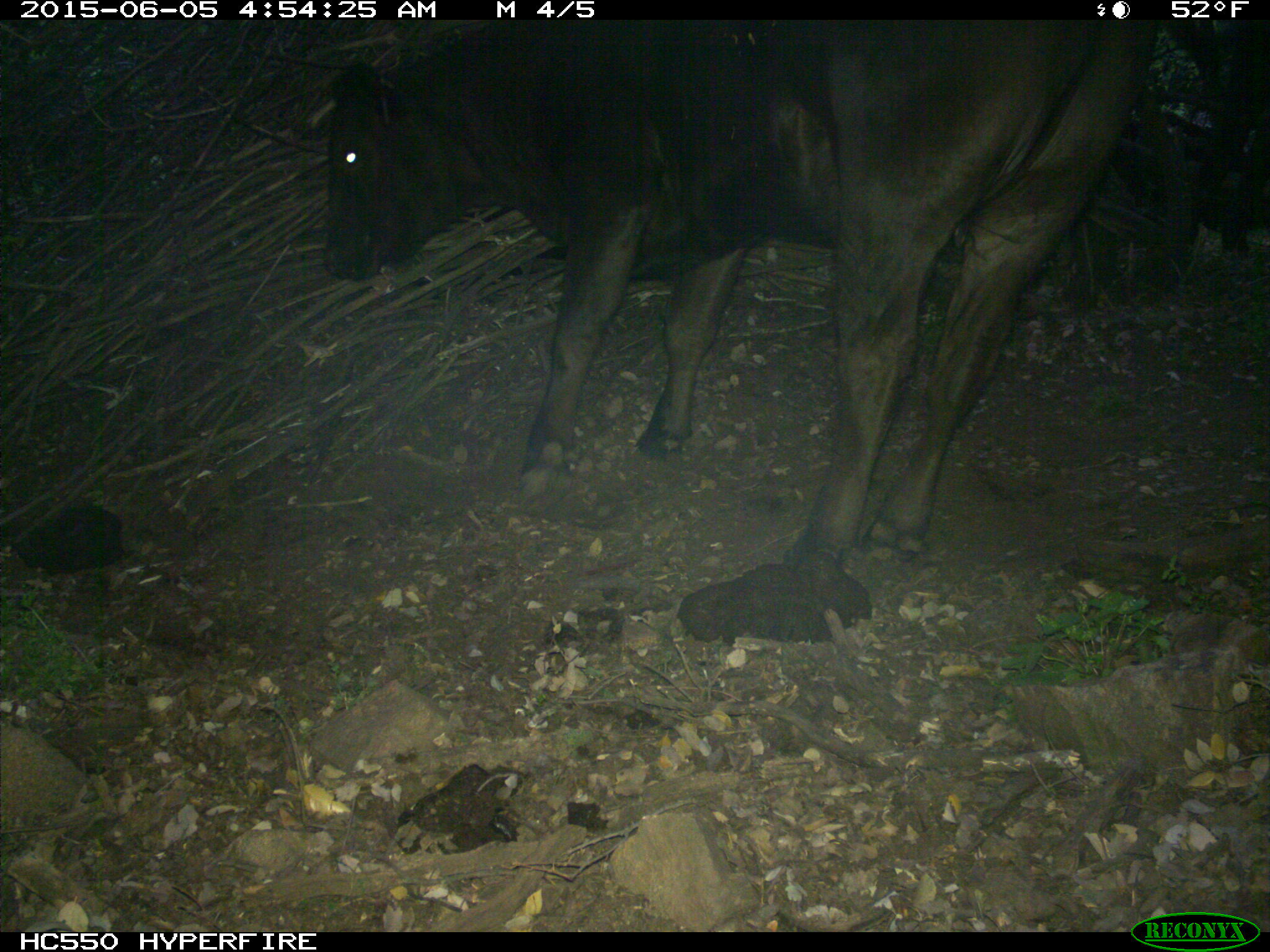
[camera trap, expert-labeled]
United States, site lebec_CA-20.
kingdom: Animalia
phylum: Chordata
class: Mammalia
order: Artiodactyla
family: Bovidae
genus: Bos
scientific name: Bos taurus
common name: domestic cow